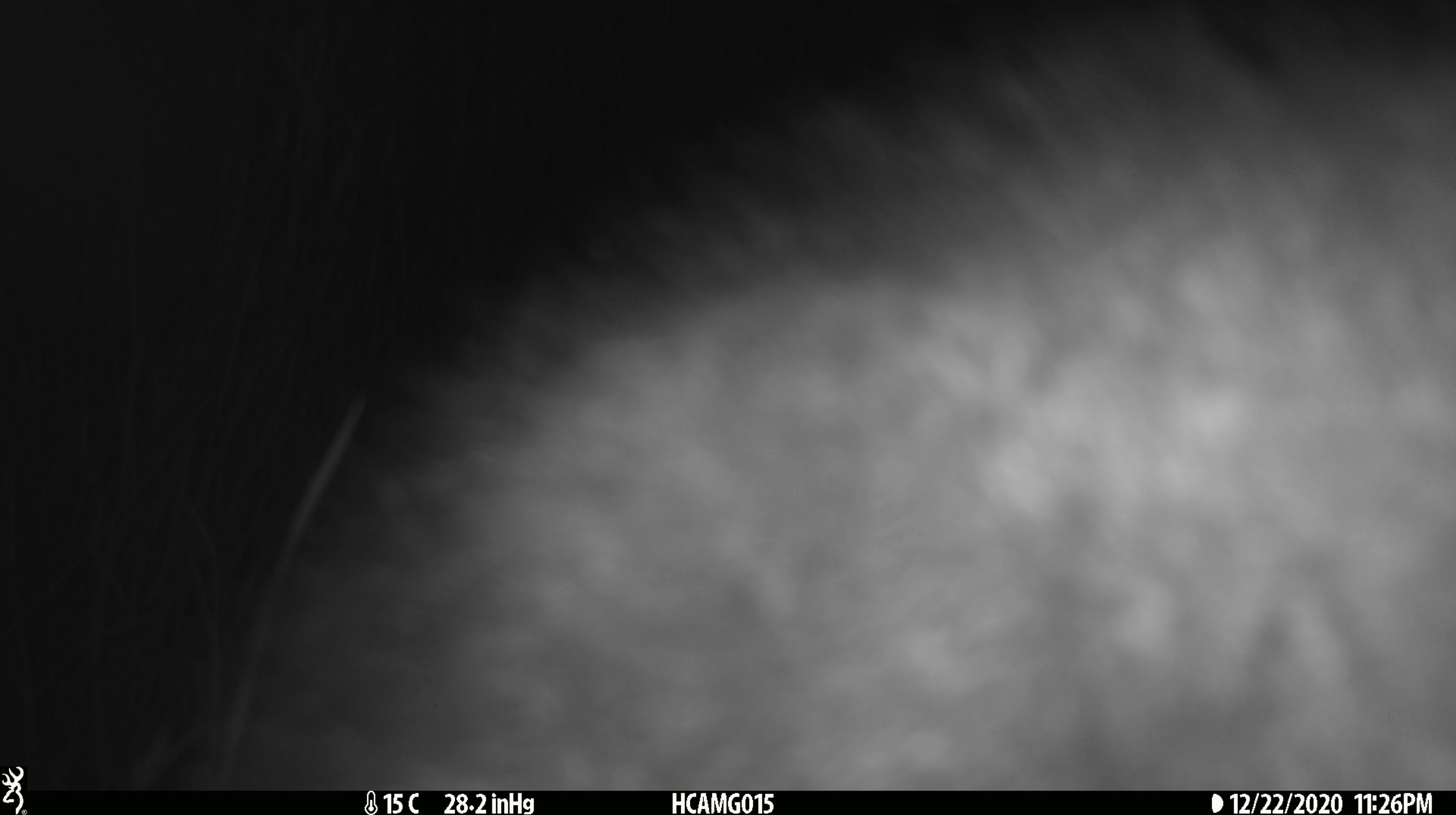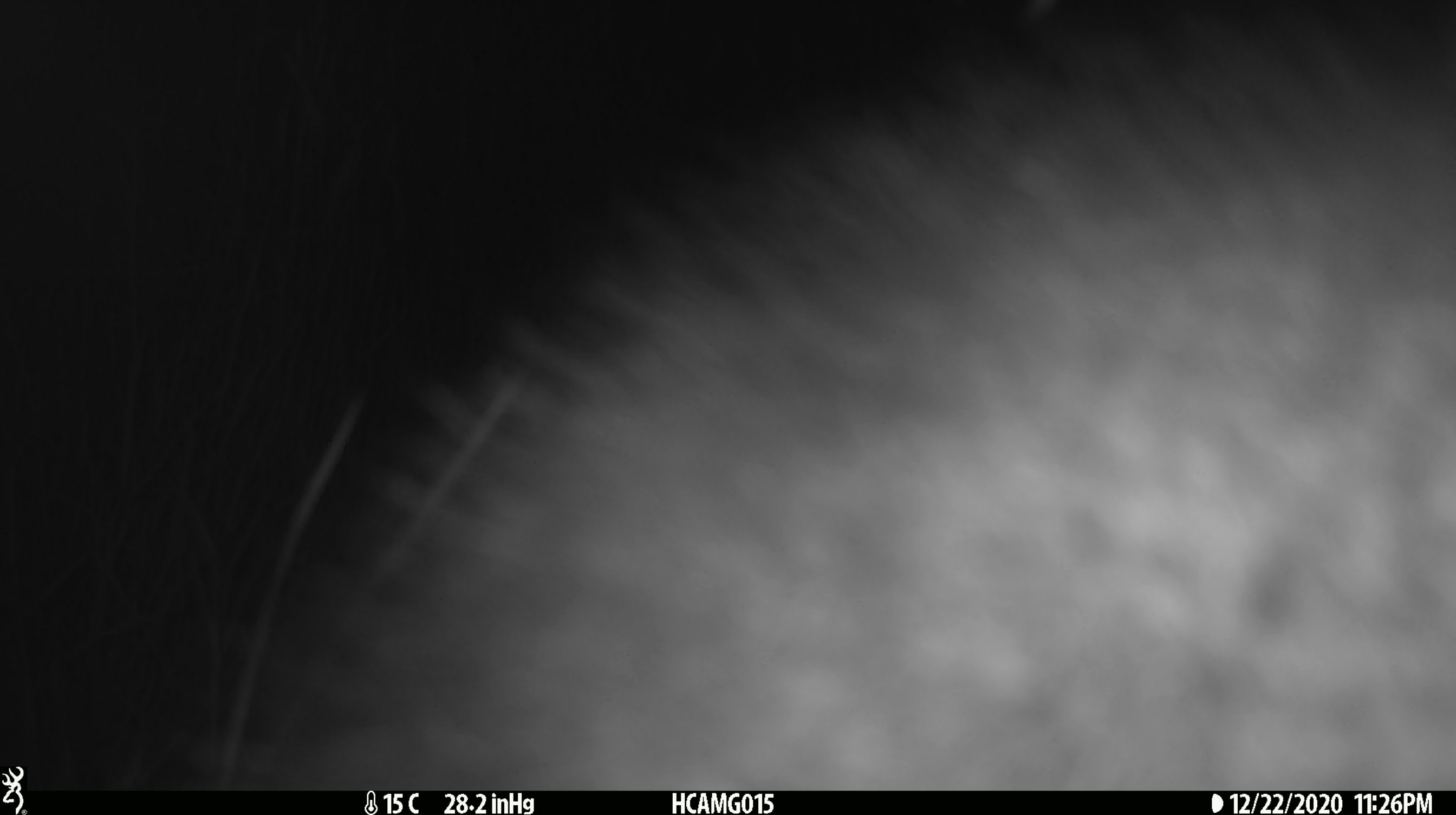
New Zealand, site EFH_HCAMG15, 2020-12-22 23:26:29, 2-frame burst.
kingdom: Animalia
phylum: Chordata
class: Mammalia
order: Diprotodontia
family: Phalangeridae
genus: Trichosurus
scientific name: Trichosurus vulpecula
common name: common brushtail possum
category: possum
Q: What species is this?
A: Possum (common brushtail possum) (Trichosurus vulpecula).